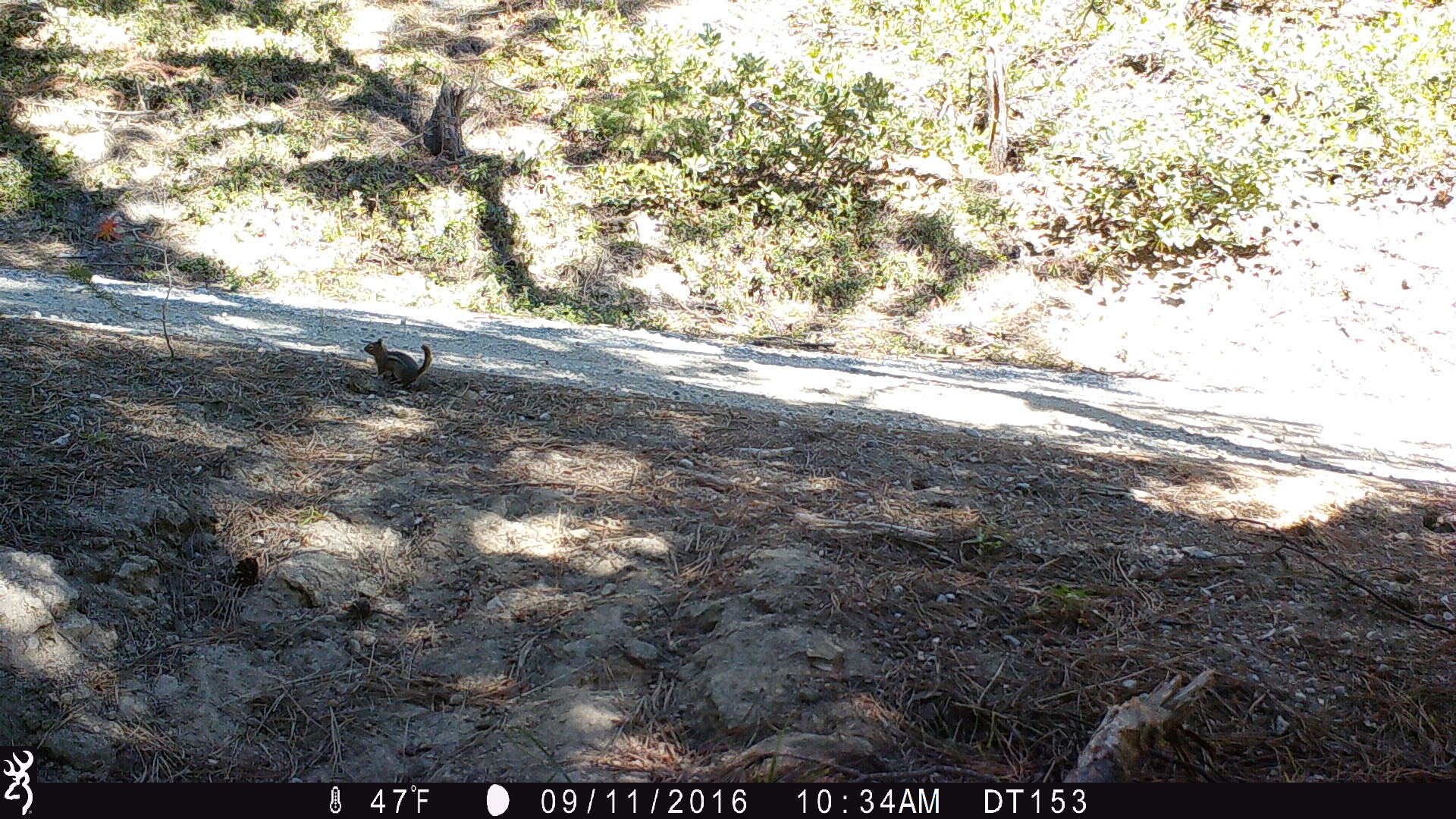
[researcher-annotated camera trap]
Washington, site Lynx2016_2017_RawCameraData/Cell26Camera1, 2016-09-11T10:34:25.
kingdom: Animalia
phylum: Chordata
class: Mammalia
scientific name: Mammalia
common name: small mammal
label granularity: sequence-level